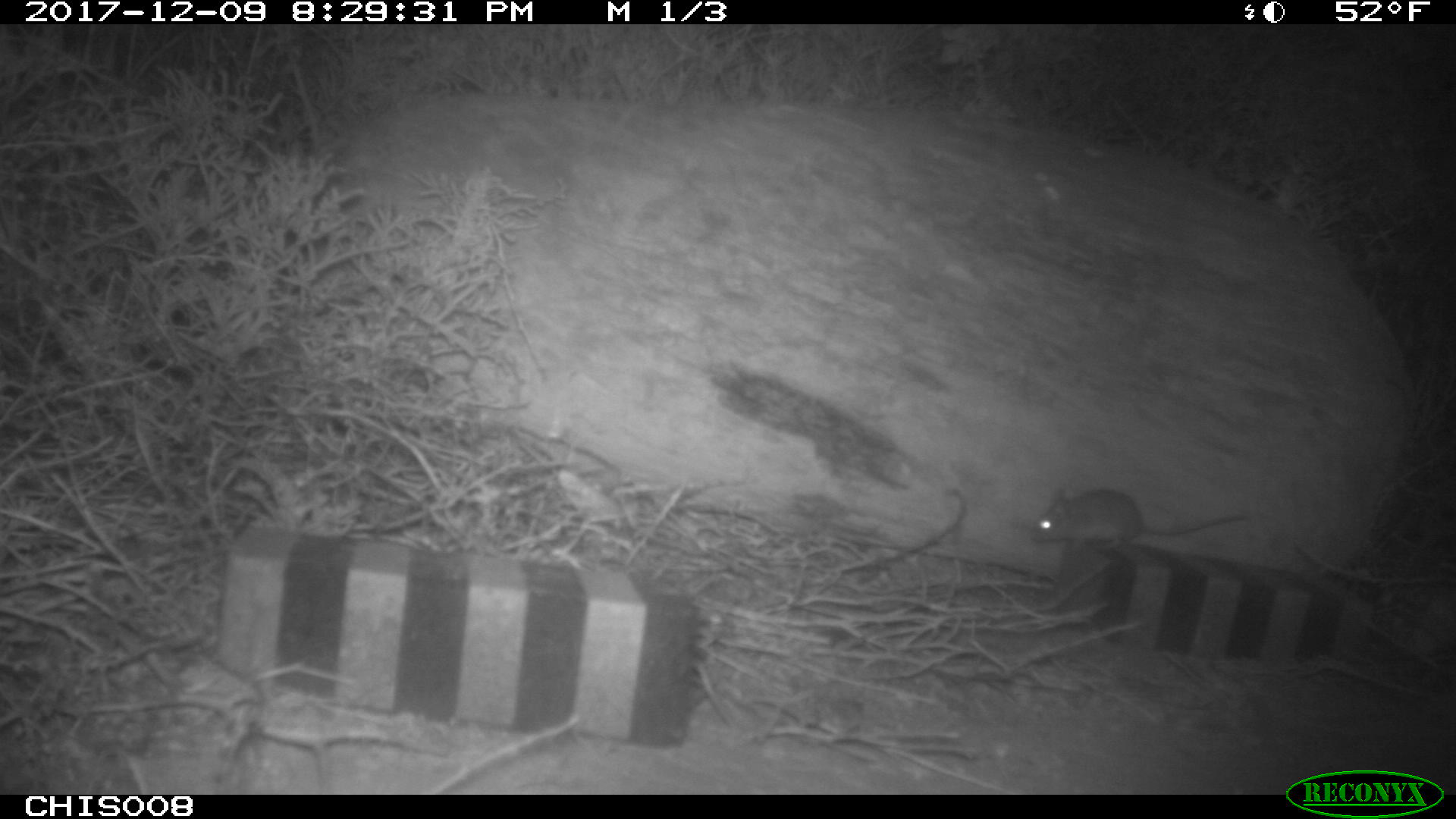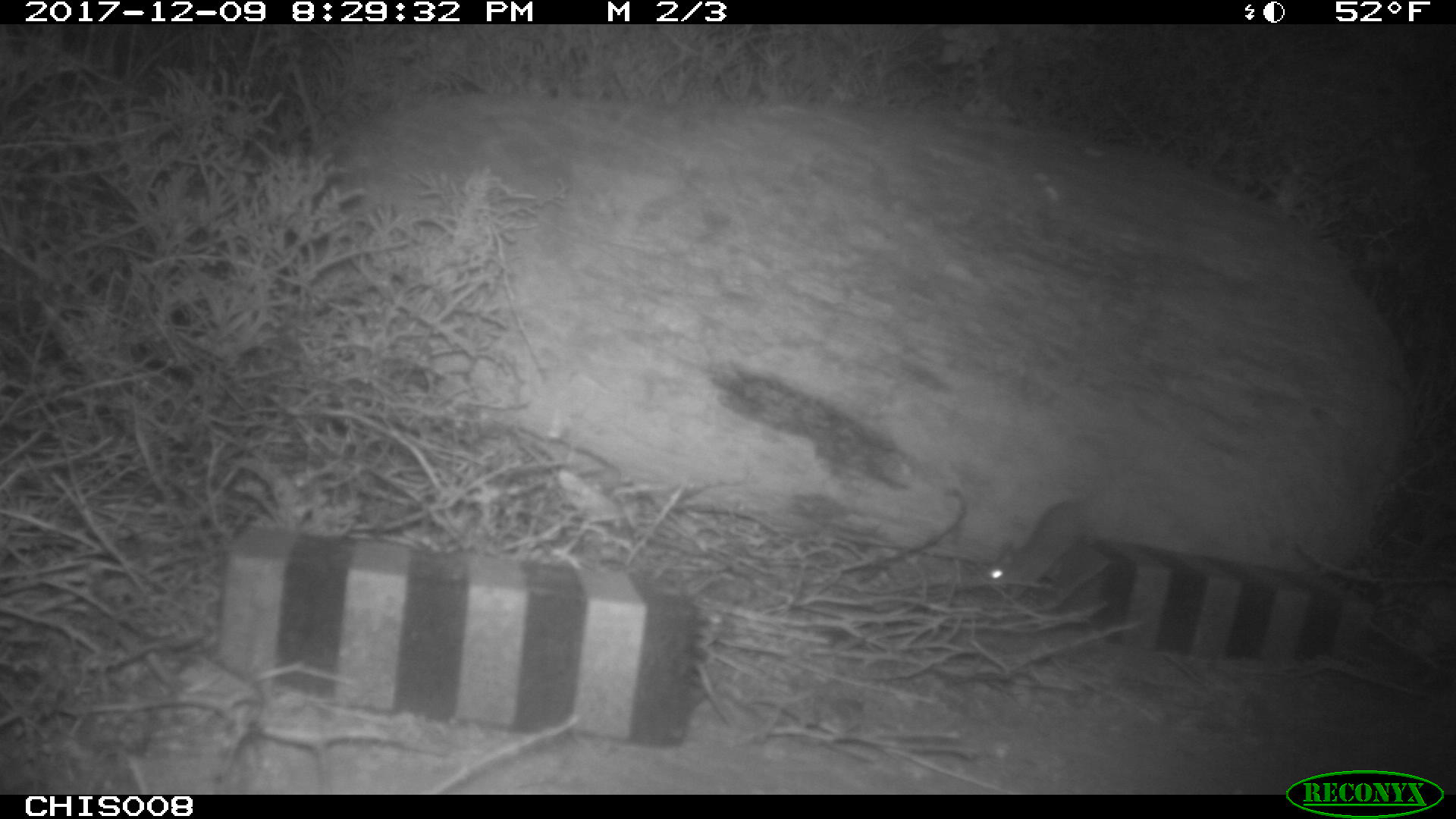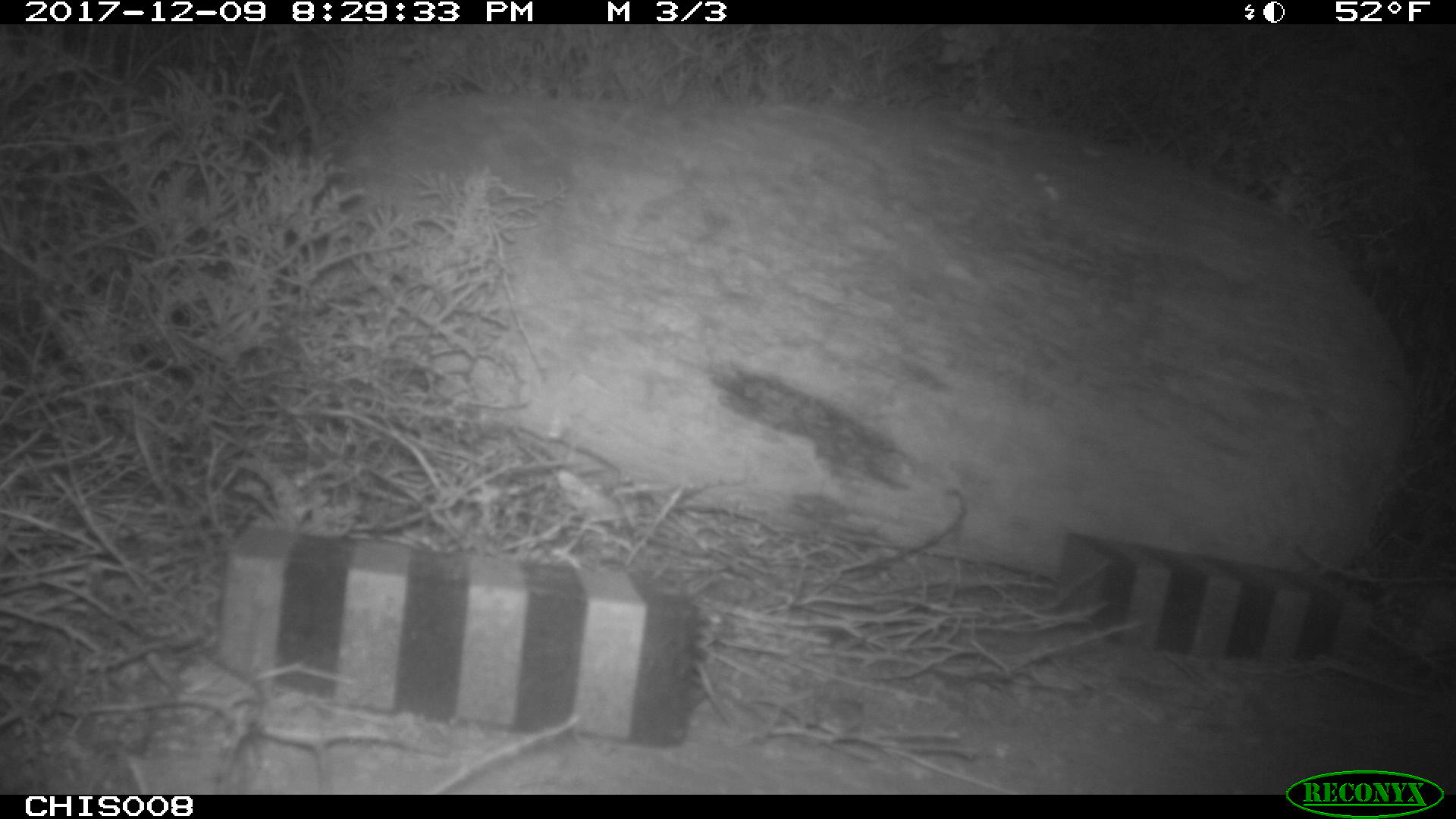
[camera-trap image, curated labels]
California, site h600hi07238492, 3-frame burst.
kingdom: Animalia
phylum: Chordata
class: Mammalia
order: Rodentia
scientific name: Rodentia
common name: rodent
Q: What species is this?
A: Rodent (Rodentia).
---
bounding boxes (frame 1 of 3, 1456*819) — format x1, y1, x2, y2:
rodent: 1029, 486, 1248, 552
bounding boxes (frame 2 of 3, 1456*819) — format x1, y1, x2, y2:
rodent: 981, 500, 1084, 597